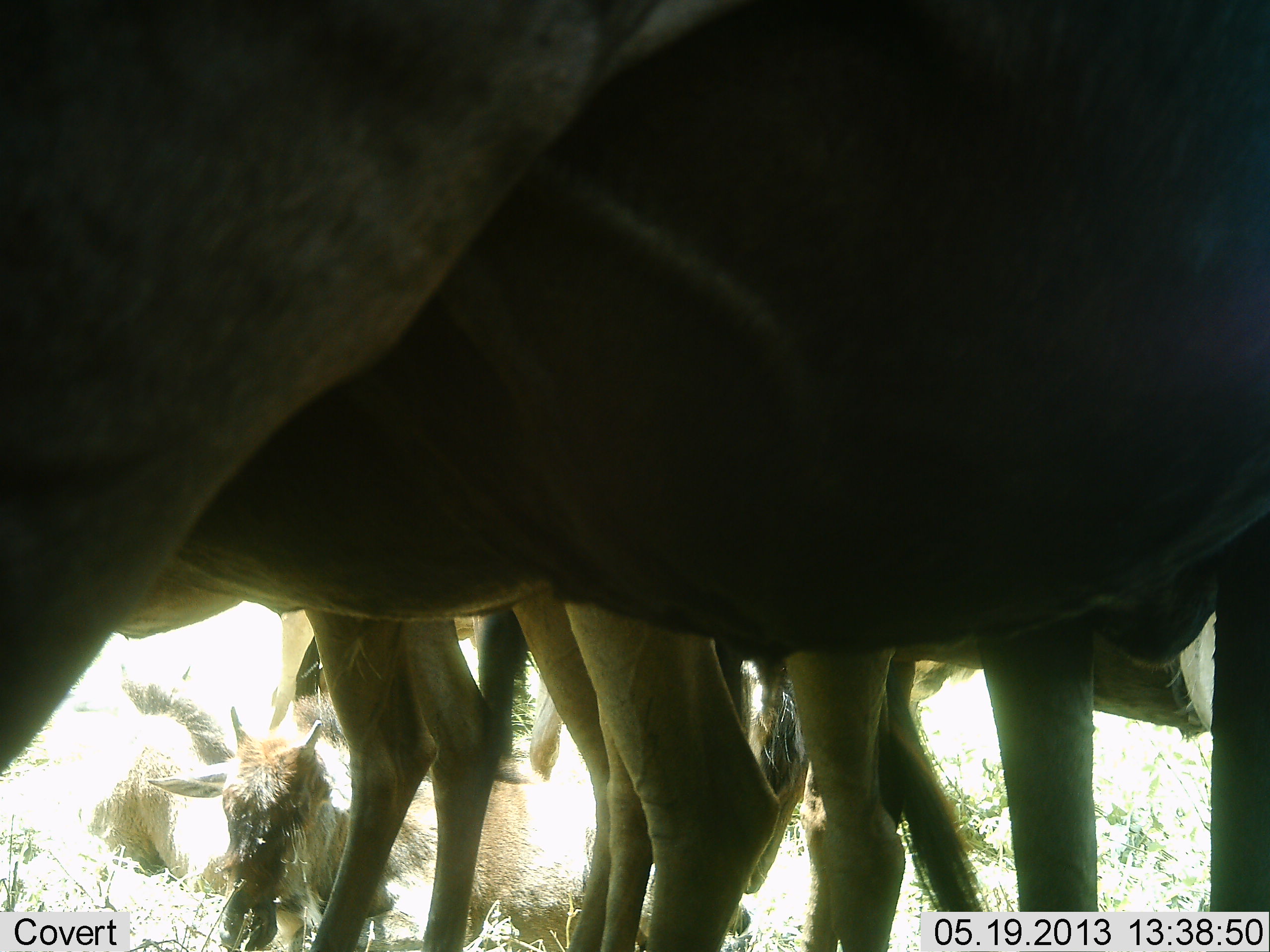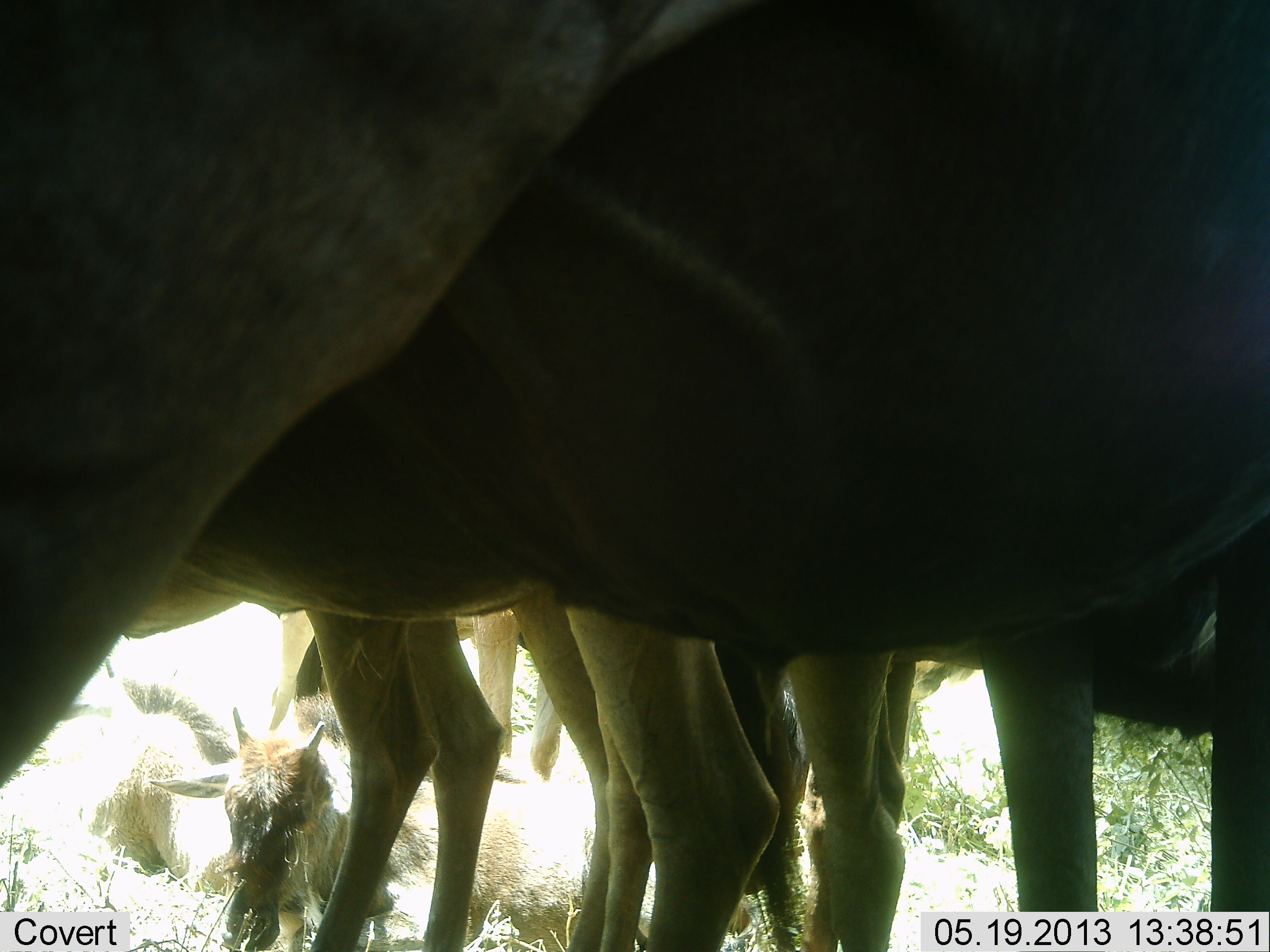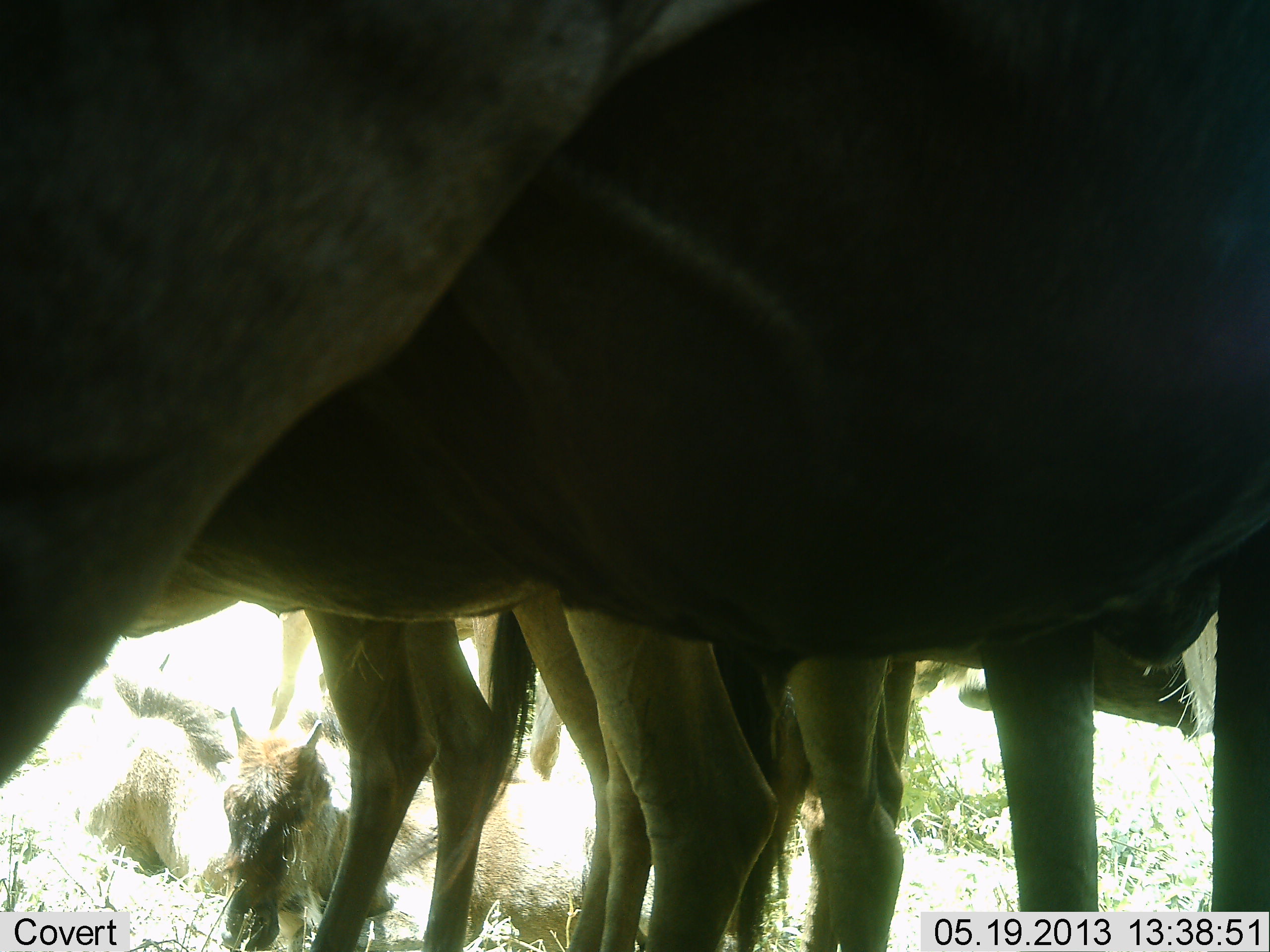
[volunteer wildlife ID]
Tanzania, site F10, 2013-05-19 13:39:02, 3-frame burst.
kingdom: Animalia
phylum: Chordata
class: Mammalia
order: Artiodactyla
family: Bovidae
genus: Connochaetes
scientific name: Connochaetes taurinus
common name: blue wildebeest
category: wildebeest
Wildebeest (blue wildebeest) (Connochaetes taurinus), count 7. Behavior (volunteer vote fractions): standing 94%, resting 81%, moving 13%, interacting 3%. Young present (vote fraction): 71%. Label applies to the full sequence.